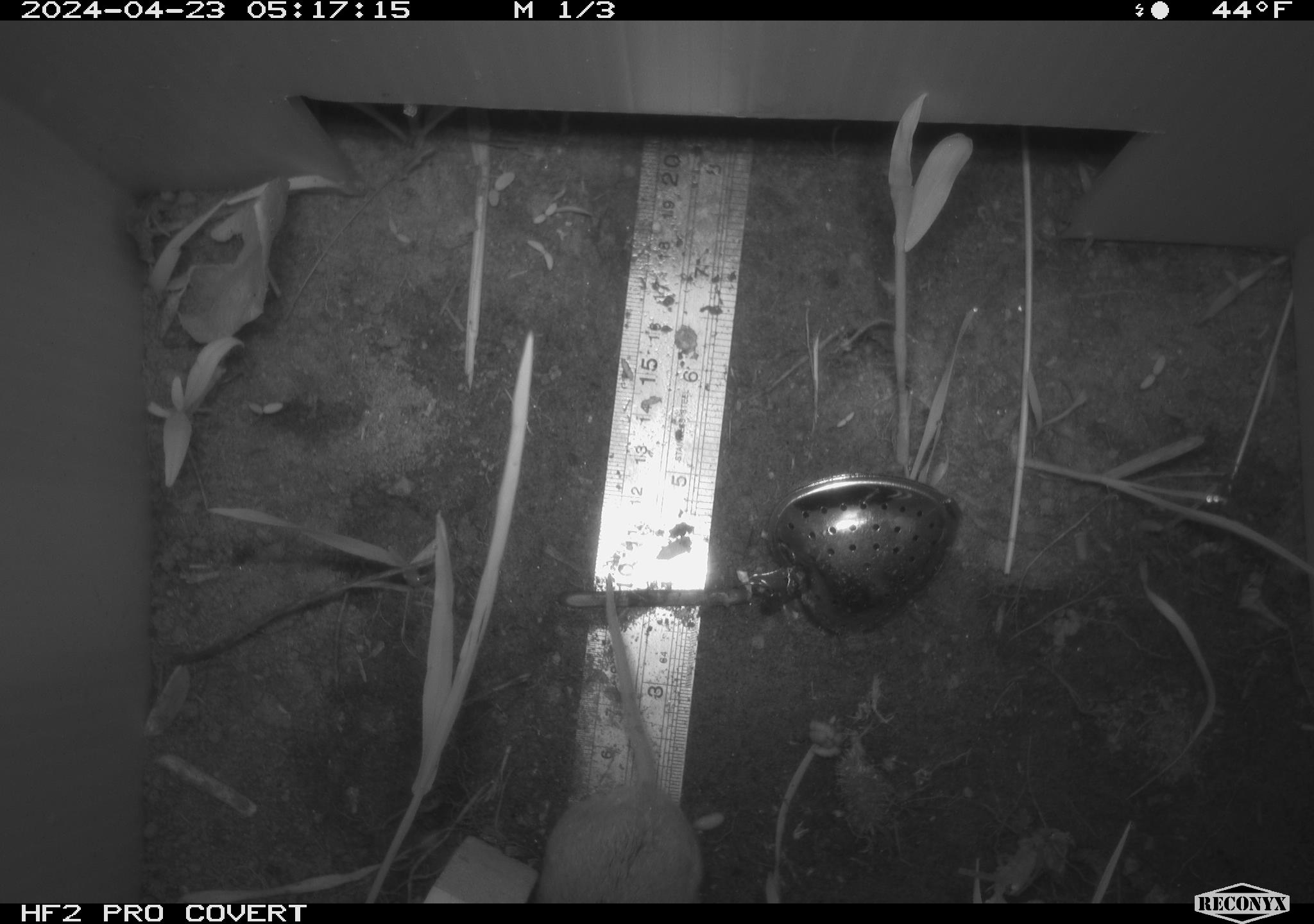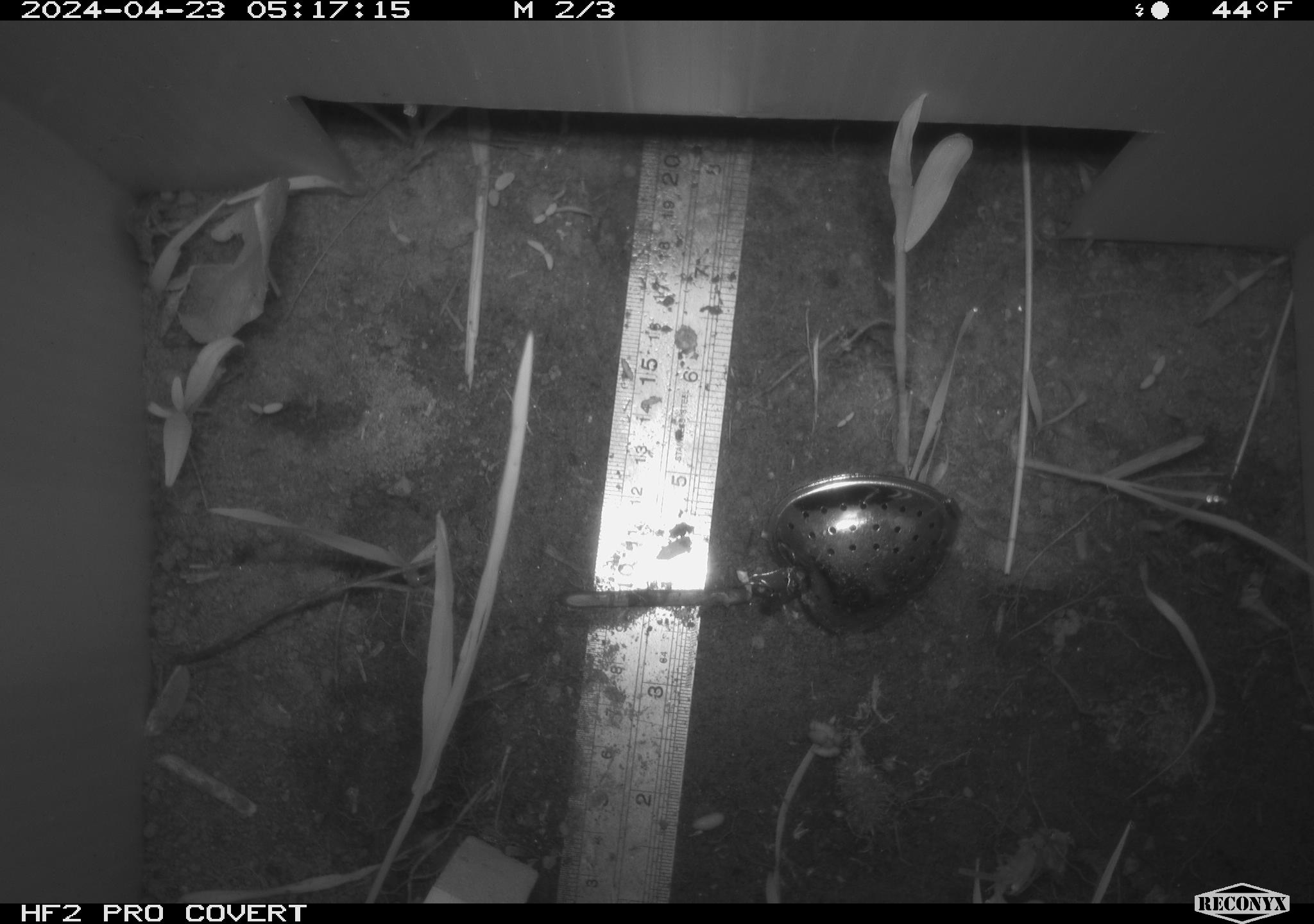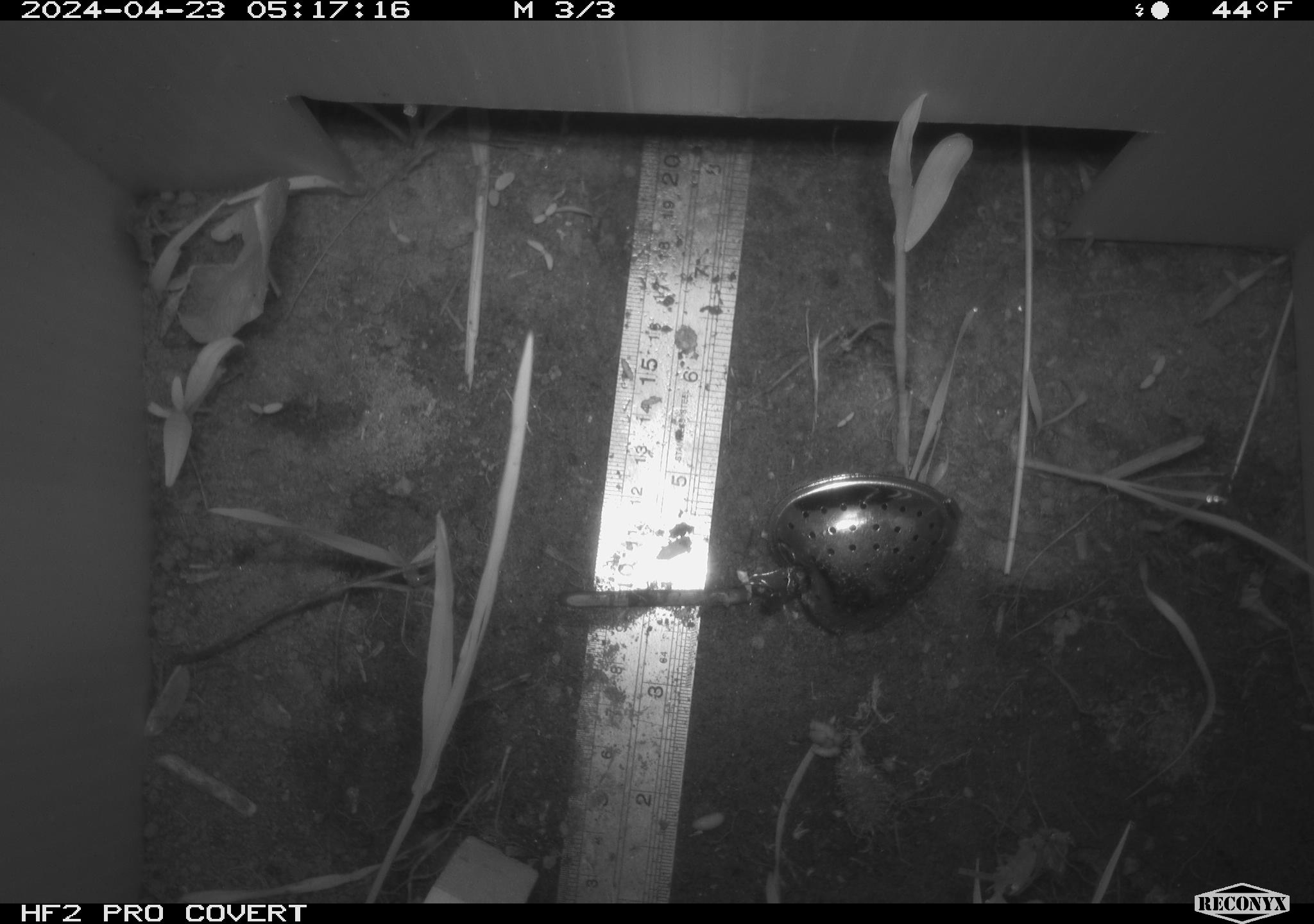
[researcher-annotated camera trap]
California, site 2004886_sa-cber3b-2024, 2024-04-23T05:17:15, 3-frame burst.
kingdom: Animalia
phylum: Chordata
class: Mammalia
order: Rodentia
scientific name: Rodentia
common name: mouse species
Mouse species (Rodentia).